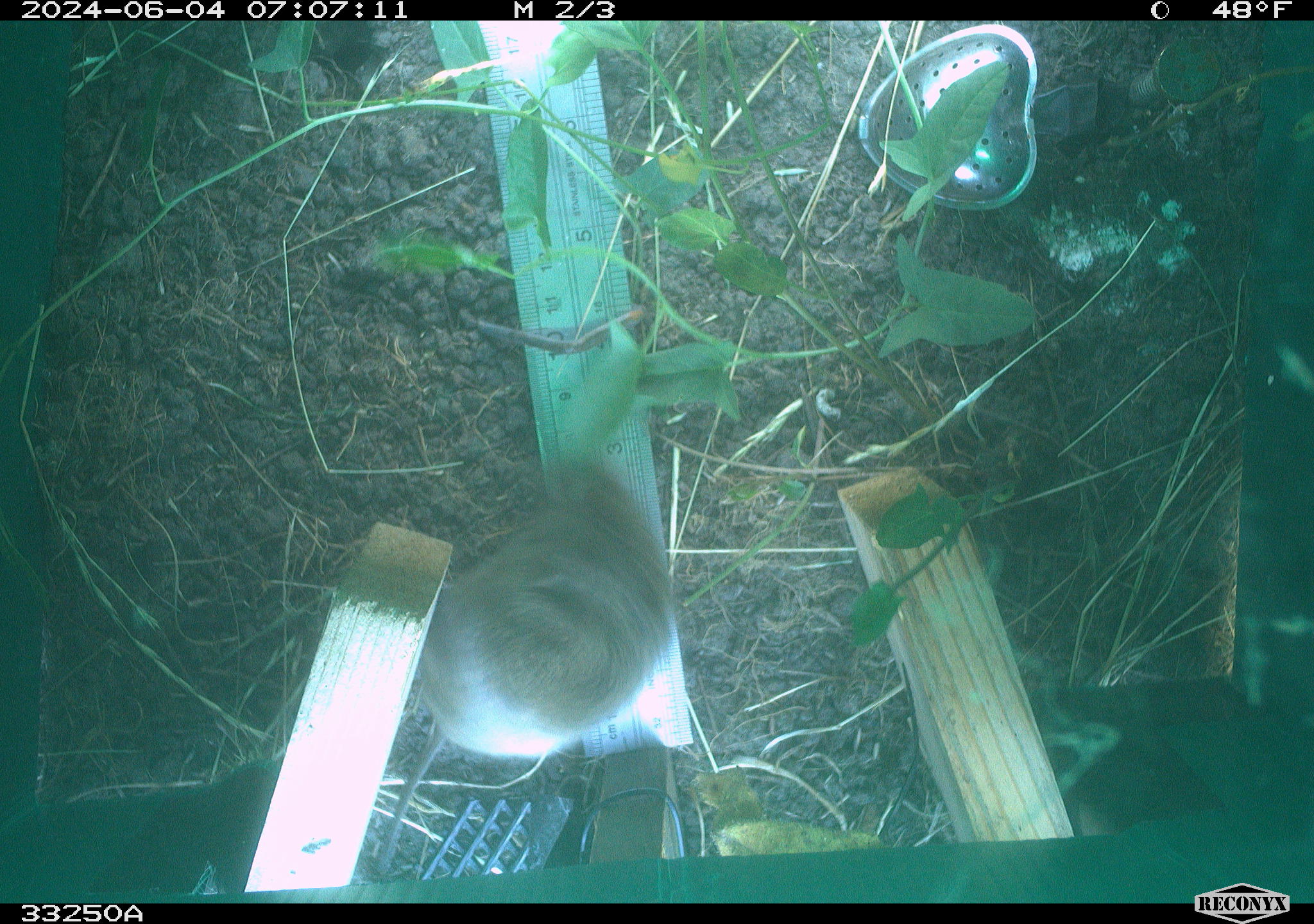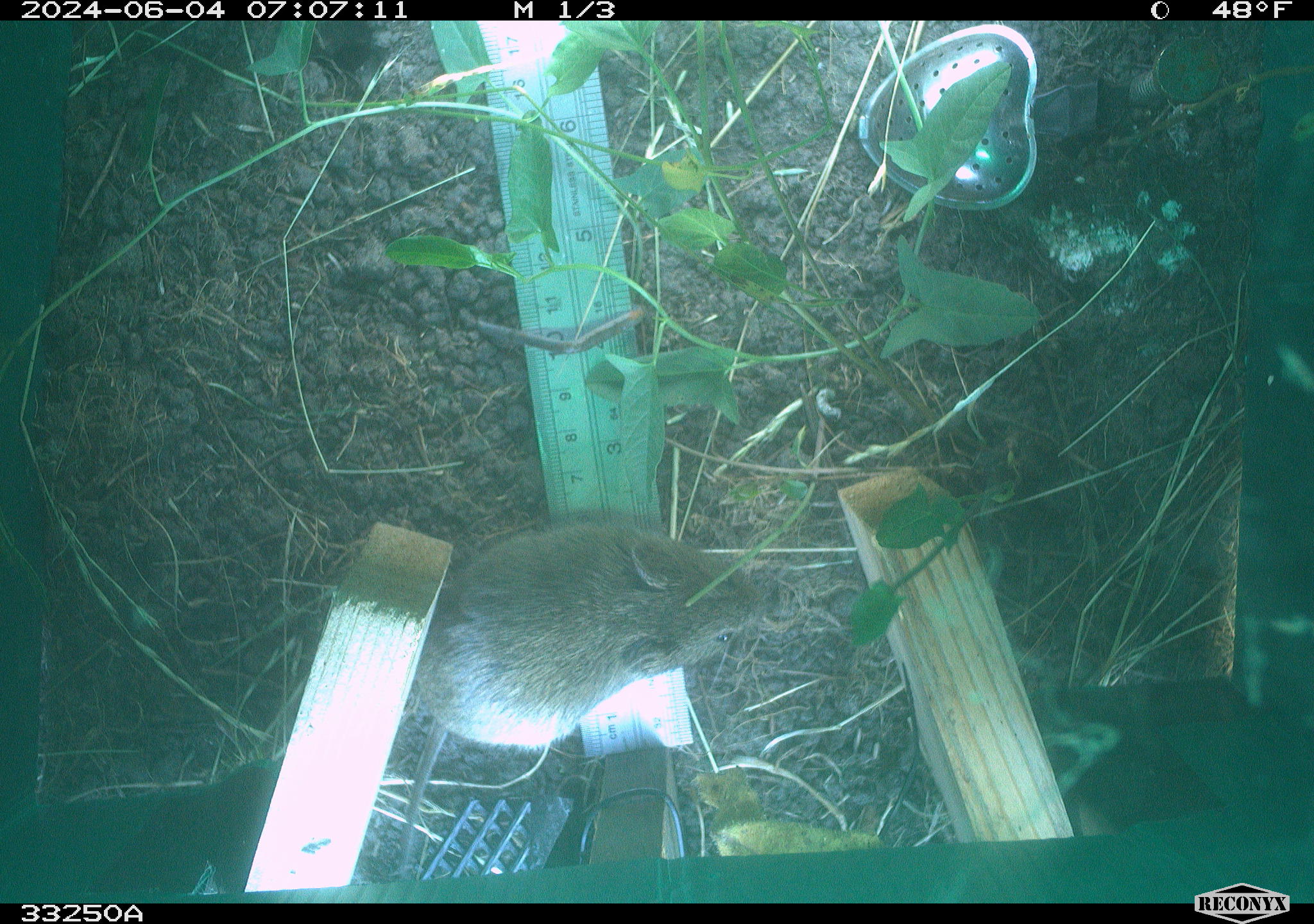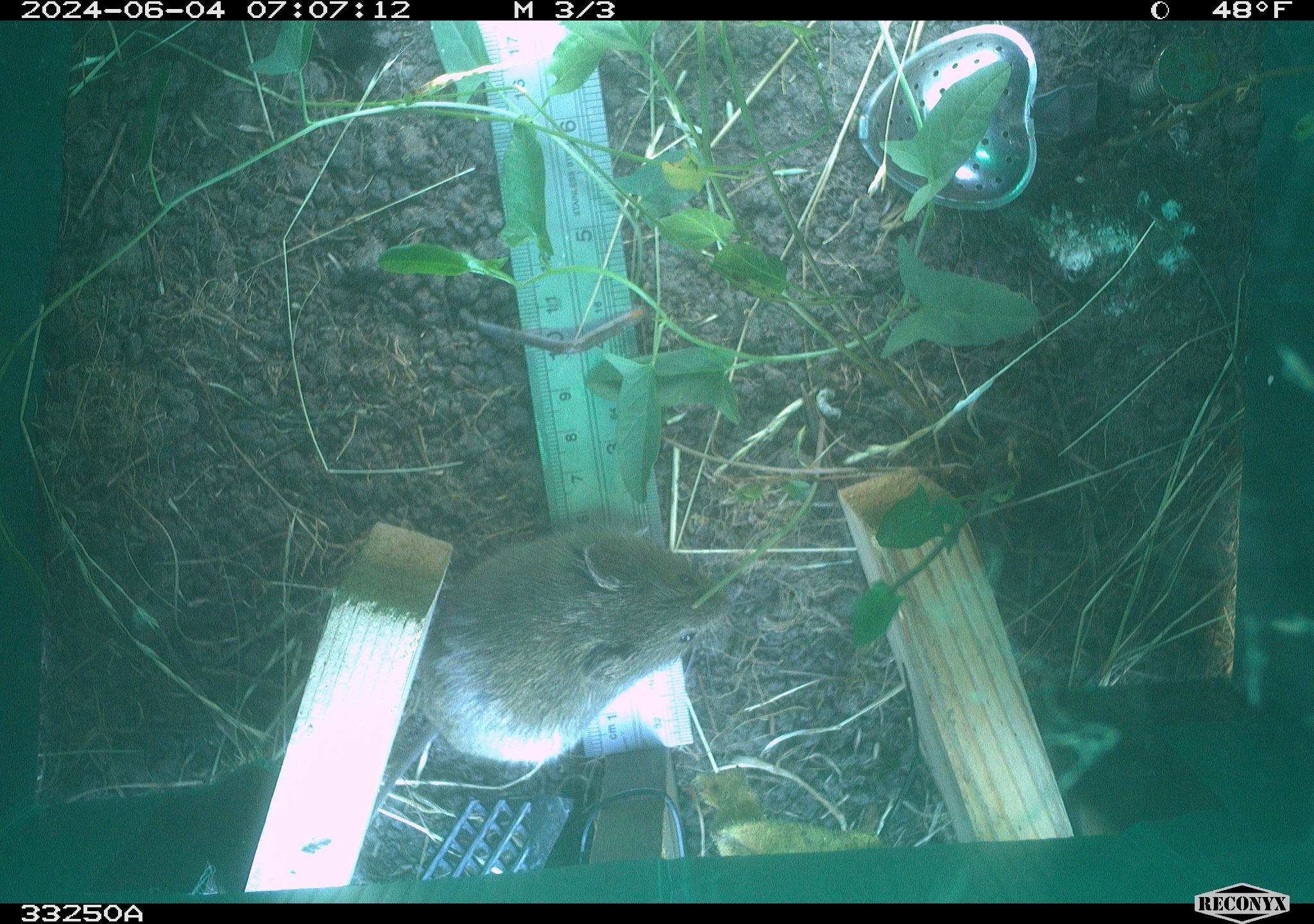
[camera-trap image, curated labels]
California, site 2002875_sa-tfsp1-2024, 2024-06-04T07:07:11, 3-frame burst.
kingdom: Animalia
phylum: Chordata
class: Mammalia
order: Rodentia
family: Cricetidae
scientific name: Arvicolinae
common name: voles, lemmings, and muskrats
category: arvicolinae subfamily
Arvicolinae subfamily (voles, lemmings, and muskrats) (Arvicolinae).